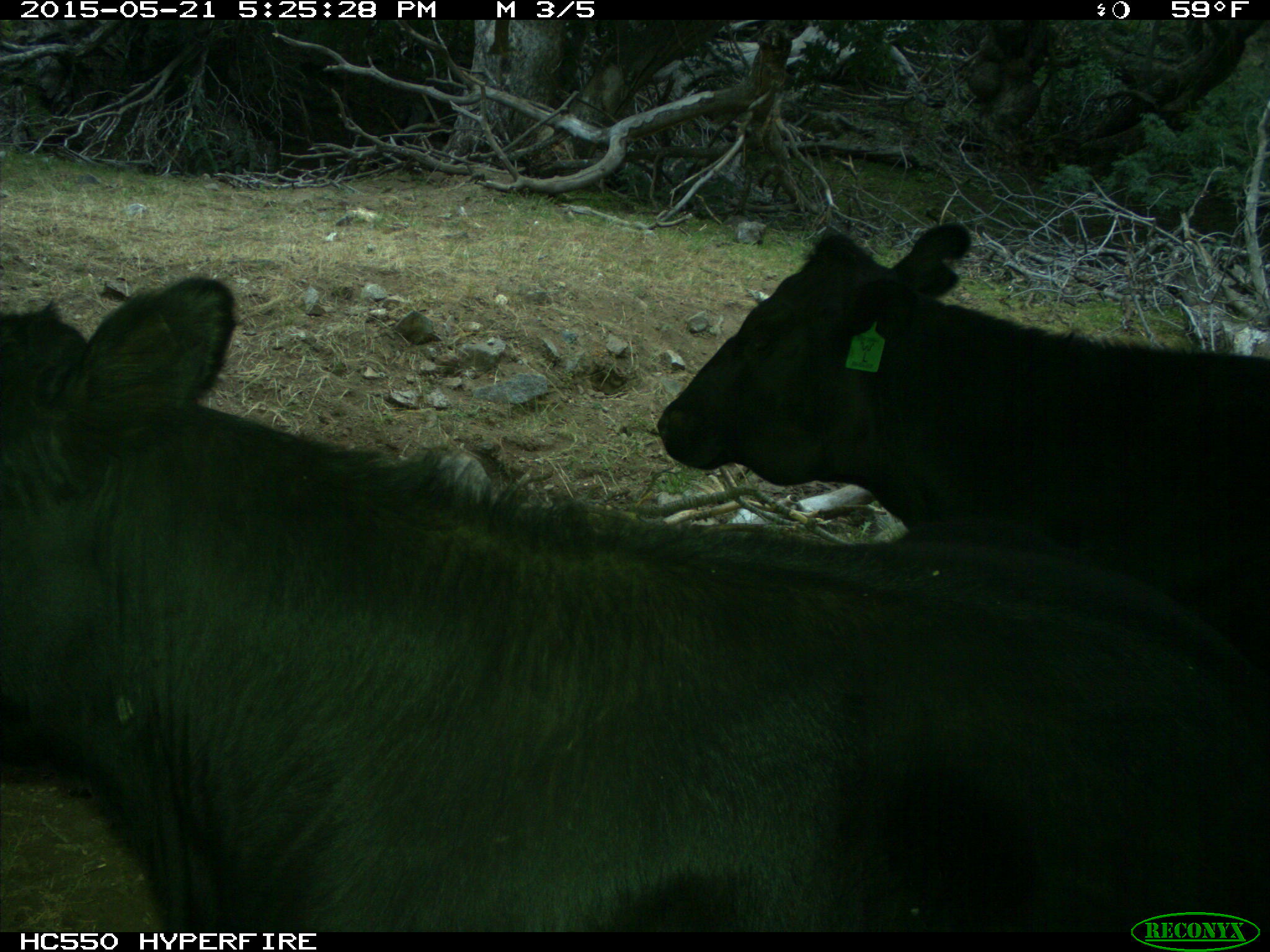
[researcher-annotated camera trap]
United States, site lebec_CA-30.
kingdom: Animalia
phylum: Chordata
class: Mammalia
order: Artiodactyla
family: Bovidae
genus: Bos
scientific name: Bos taurus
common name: domestic cow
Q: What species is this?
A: Bos taurus (domestic cow).